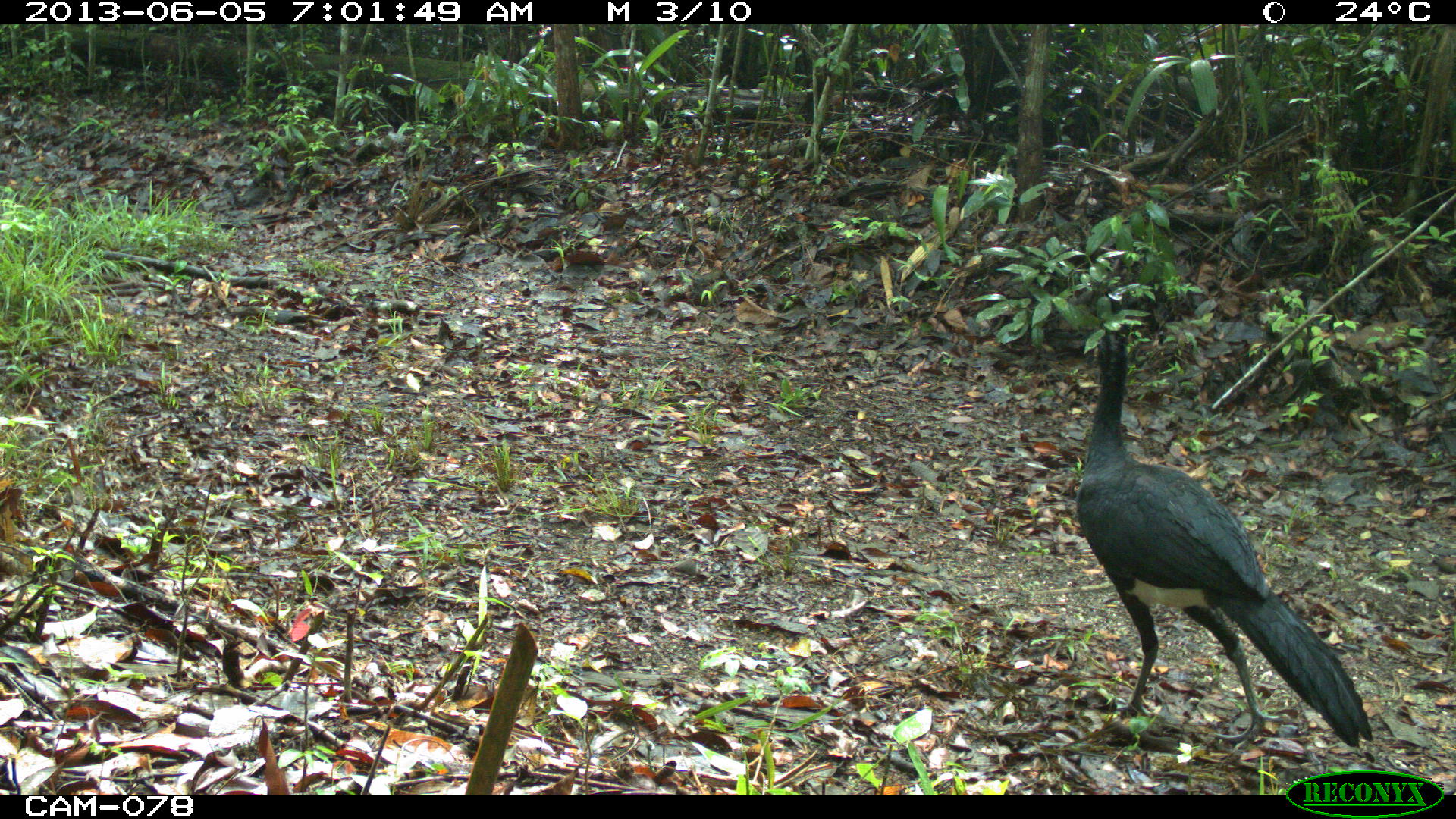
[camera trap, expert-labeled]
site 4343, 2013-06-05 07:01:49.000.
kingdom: Animalia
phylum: Chordata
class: Aves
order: Galliformes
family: Cracidae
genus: Crax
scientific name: Crax rubra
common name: great curassow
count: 2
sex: male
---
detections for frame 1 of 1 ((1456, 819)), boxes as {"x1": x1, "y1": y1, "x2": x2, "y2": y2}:
crax rubra: {"x1": 1073, "y1": 322, "x2": 1374, "y2": 749}